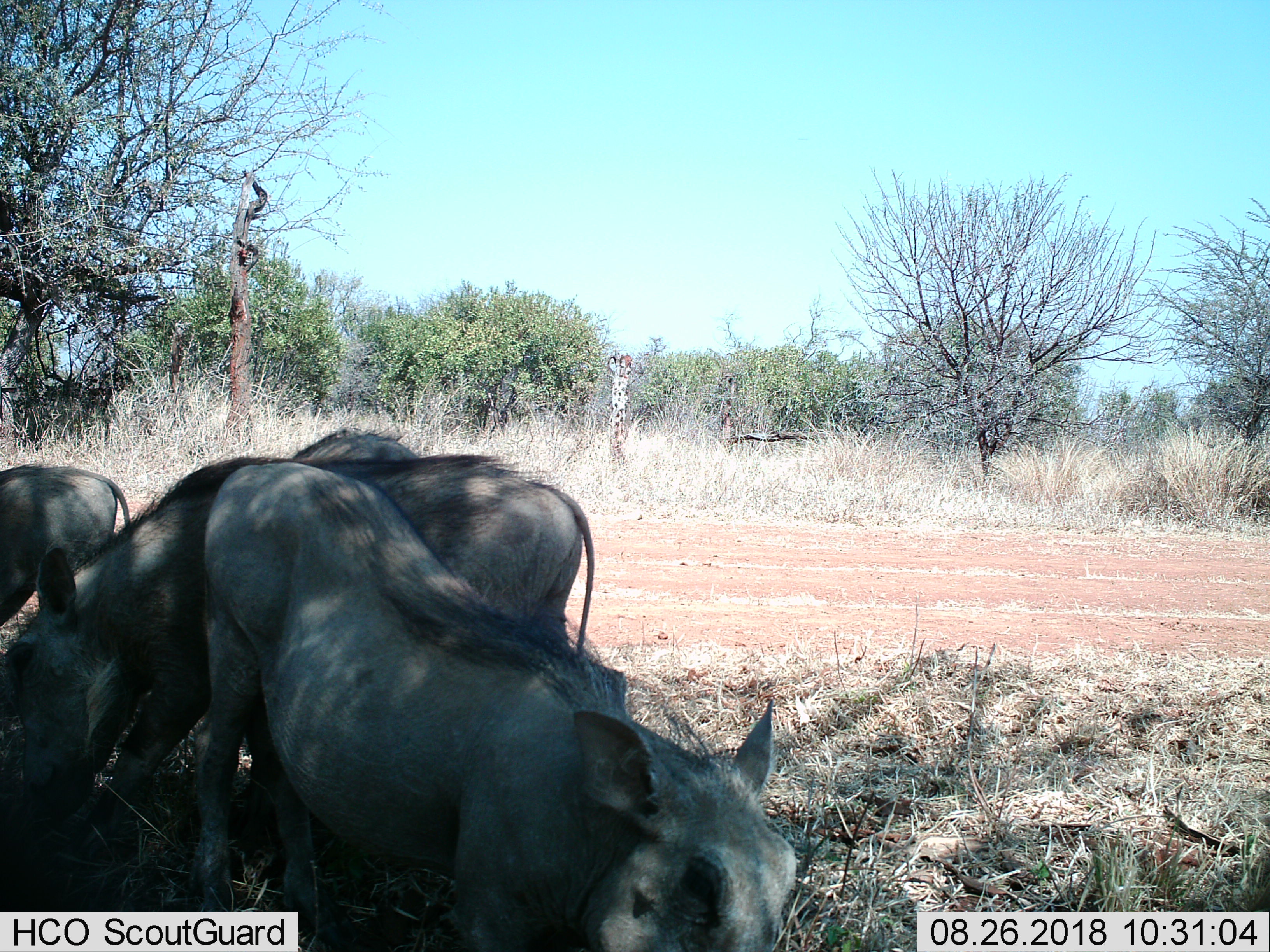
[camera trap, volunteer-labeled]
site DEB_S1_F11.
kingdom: Animalia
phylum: Chordata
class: Mammalia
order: Artiodactyla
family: Suidae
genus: Phacochoerus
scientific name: Phacochoerus africanus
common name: warthog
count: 4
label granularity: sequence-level